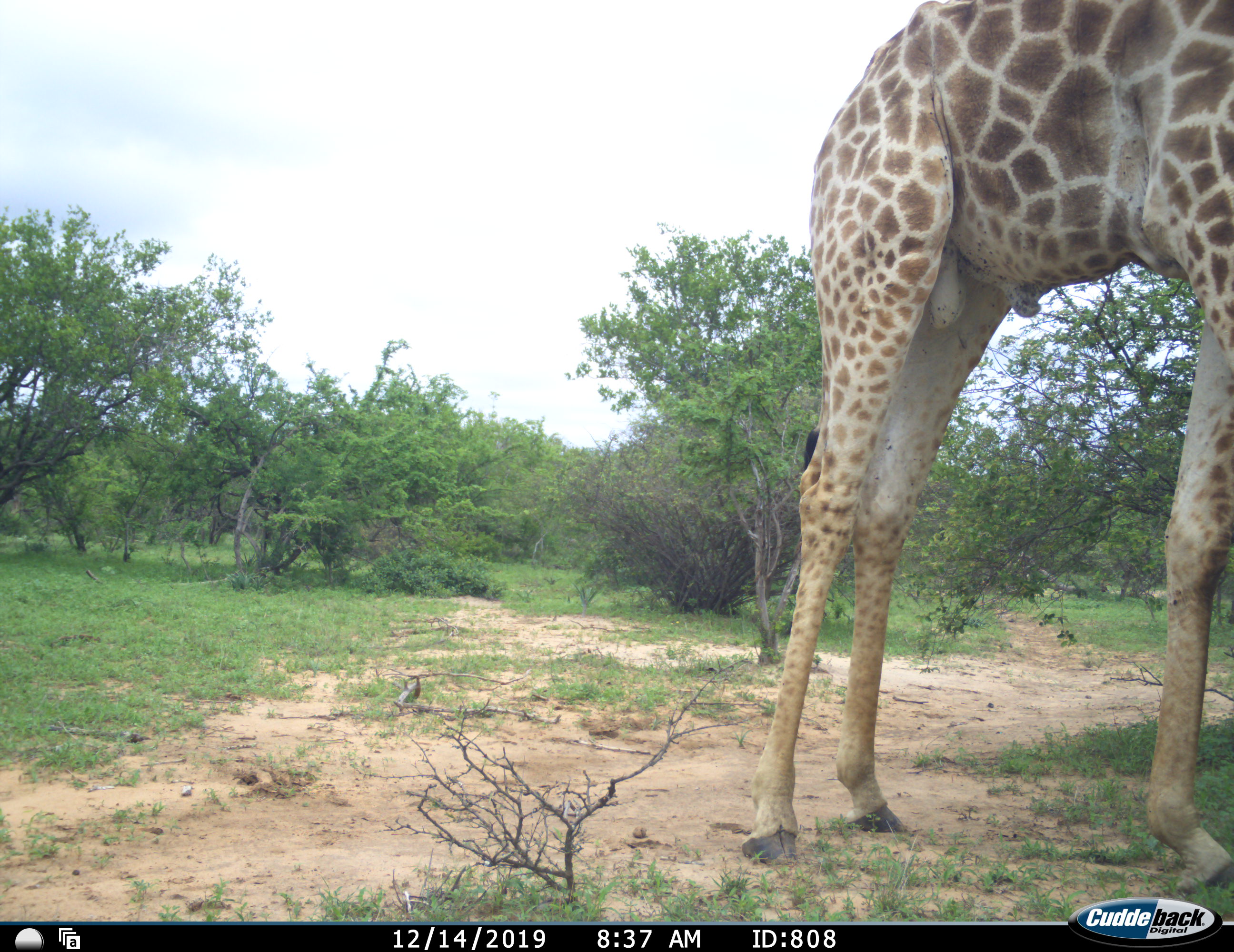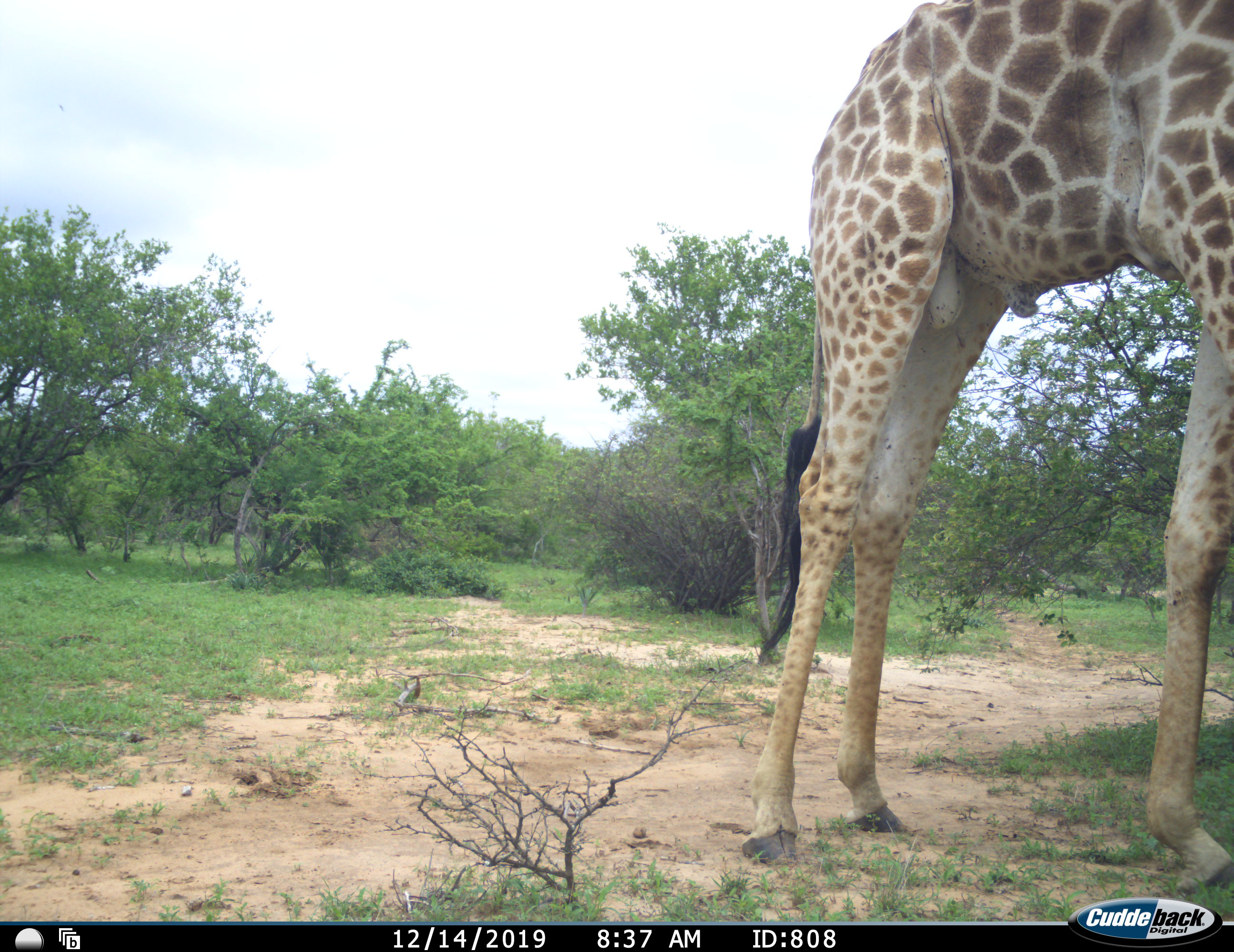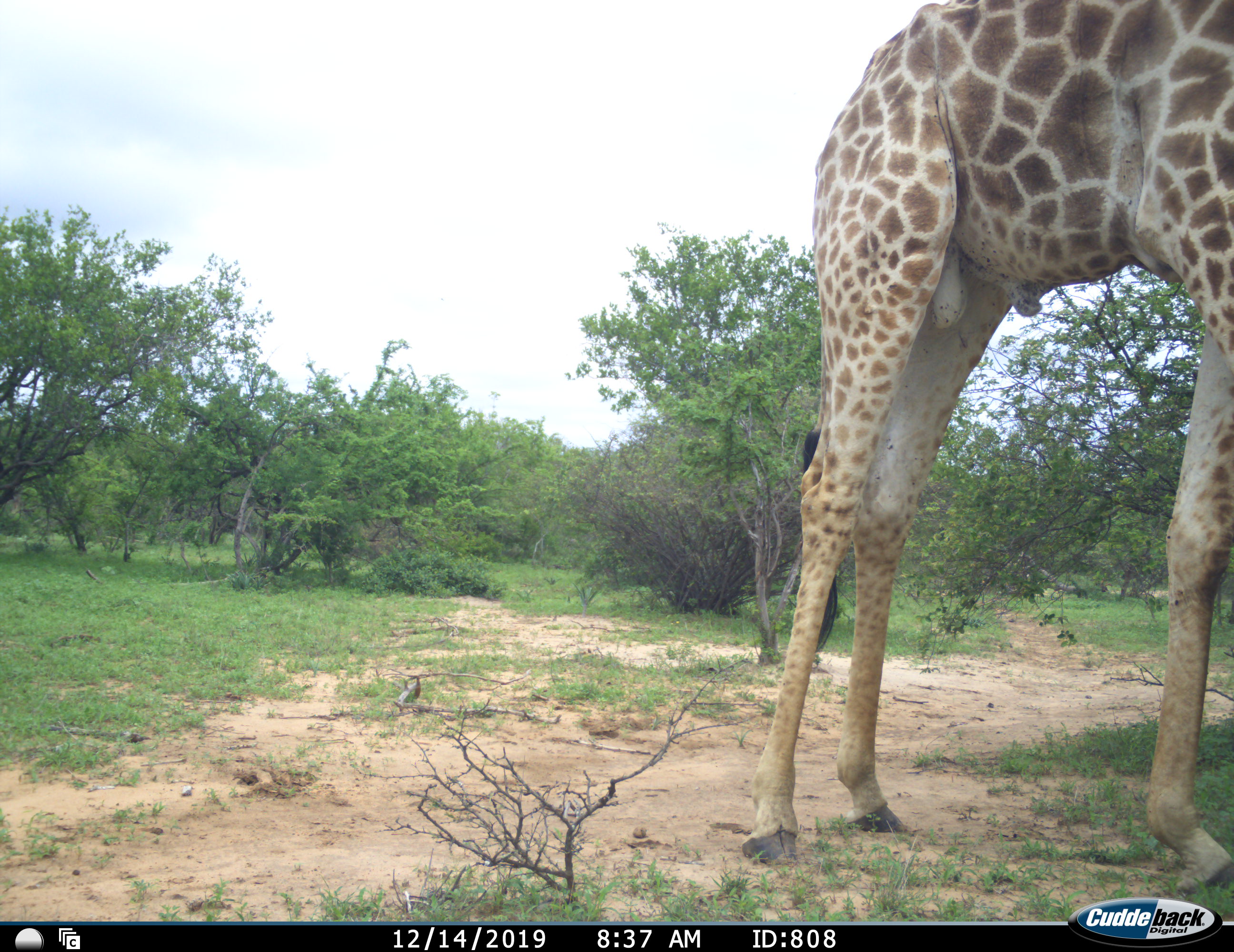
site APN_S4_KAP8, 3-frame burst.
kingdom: Animalia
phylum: Chordata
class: Mammalia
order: Artiodactyla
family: Giraffidae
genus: Giraffa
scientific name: Giraffa camelopardalis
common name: giraffe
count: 1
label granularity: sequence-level